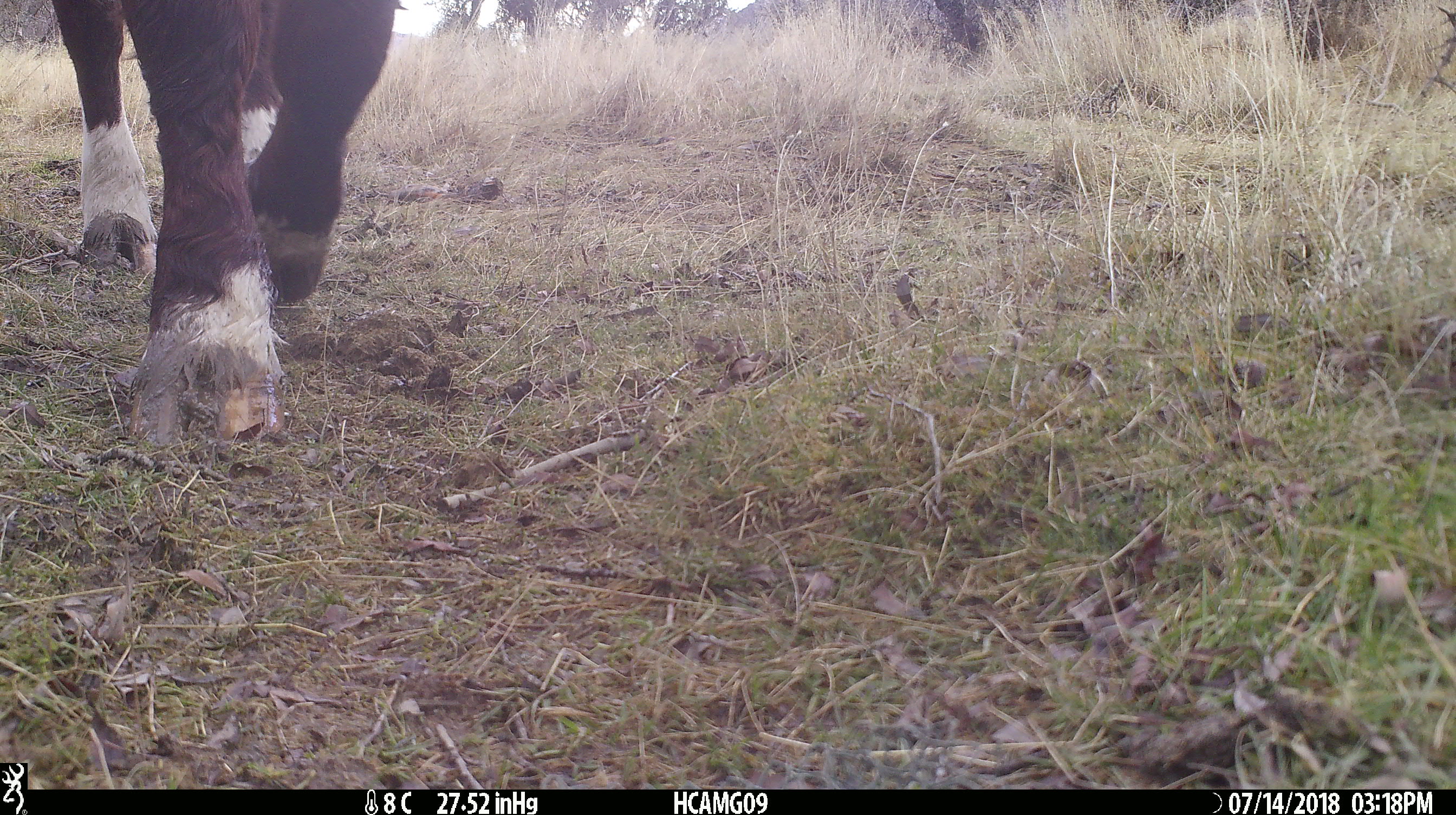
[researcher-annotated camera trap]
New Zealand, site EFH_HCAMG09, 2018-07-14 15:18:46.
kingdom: Animalia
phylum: Chordata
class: Mammalia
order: Artiodactyla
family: Bovidae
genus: Bos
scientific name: Bos taurus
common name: domestic cow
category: cow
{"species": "cow (domestic cow) (Bos taurus)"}